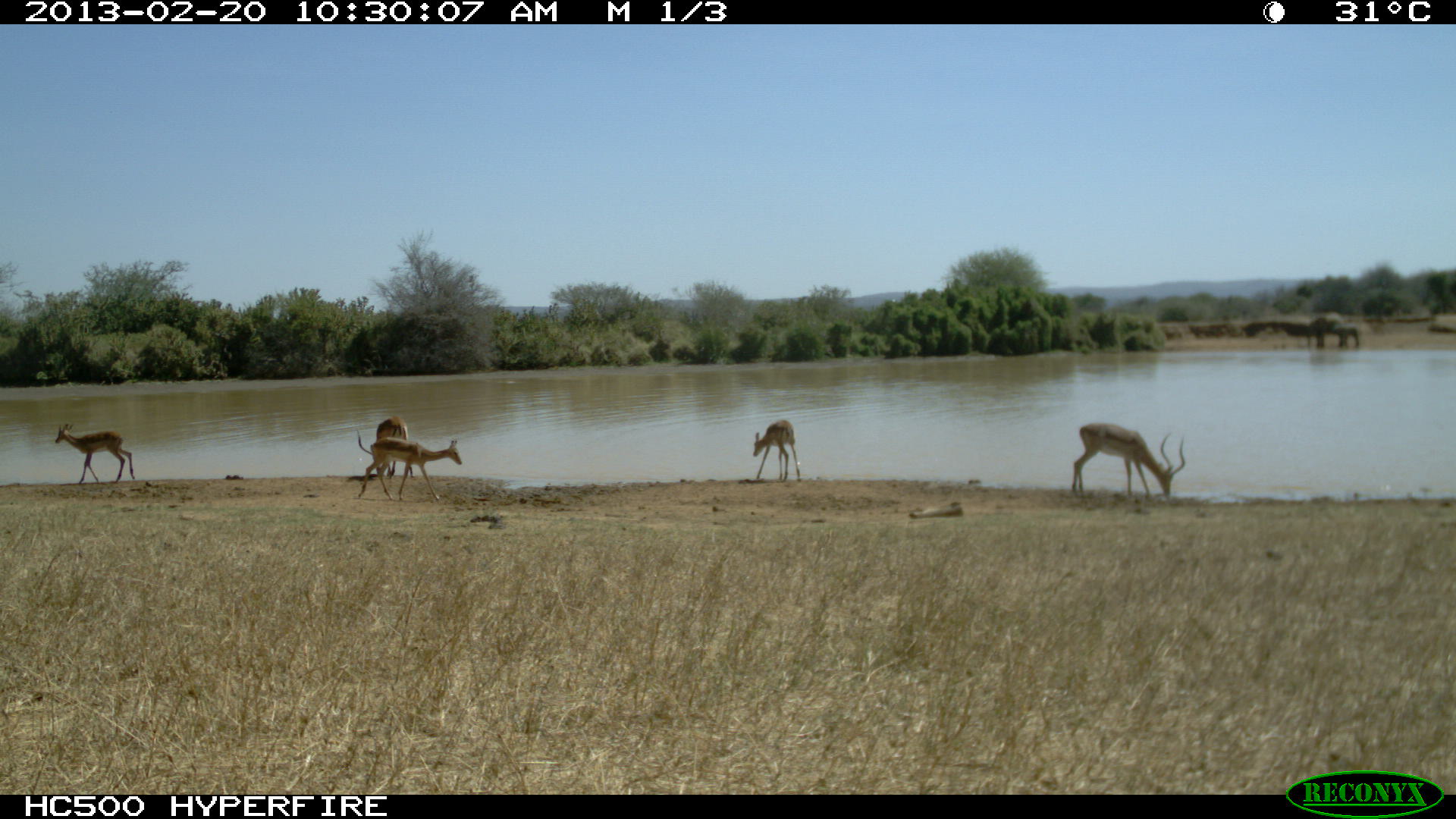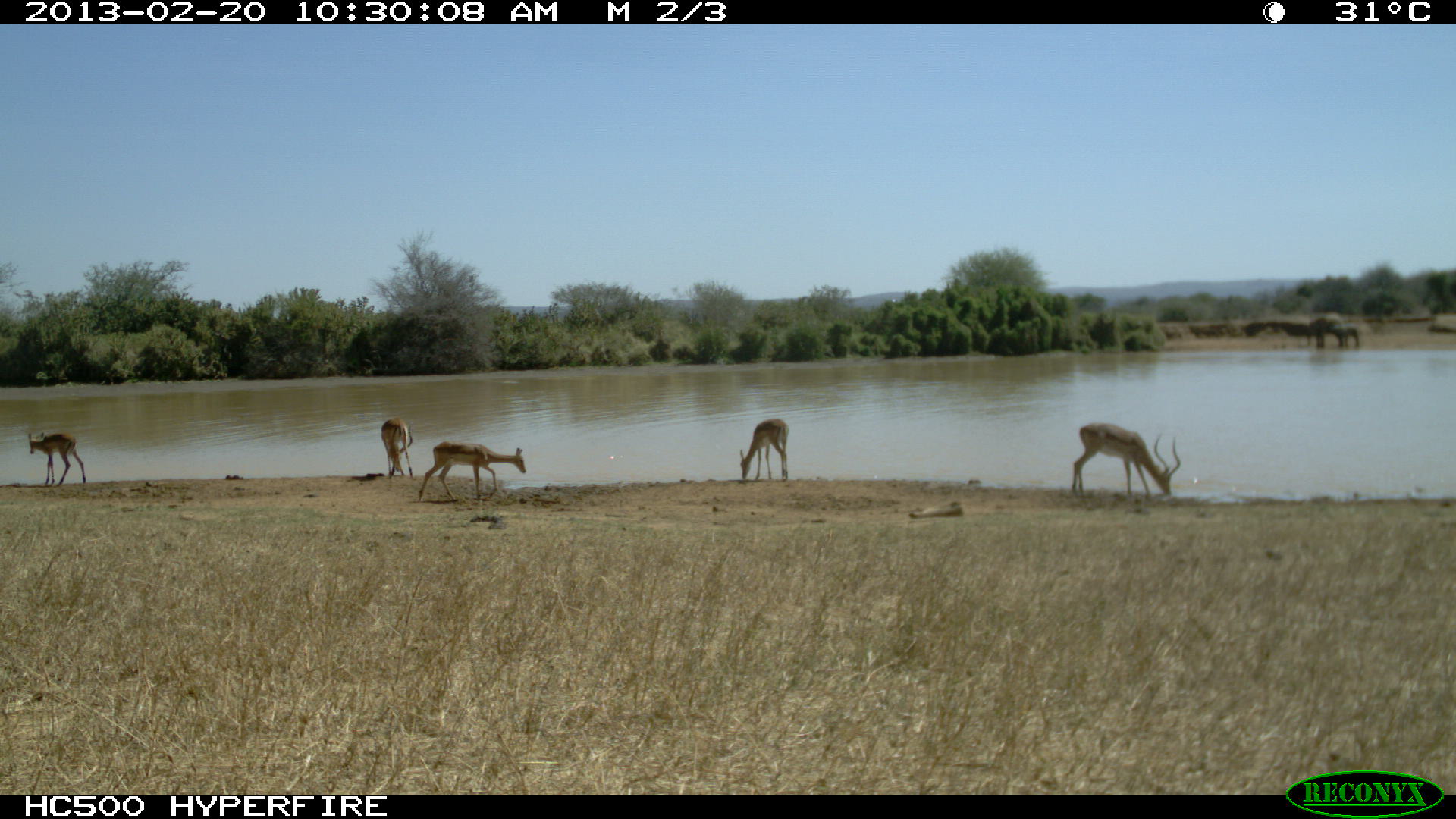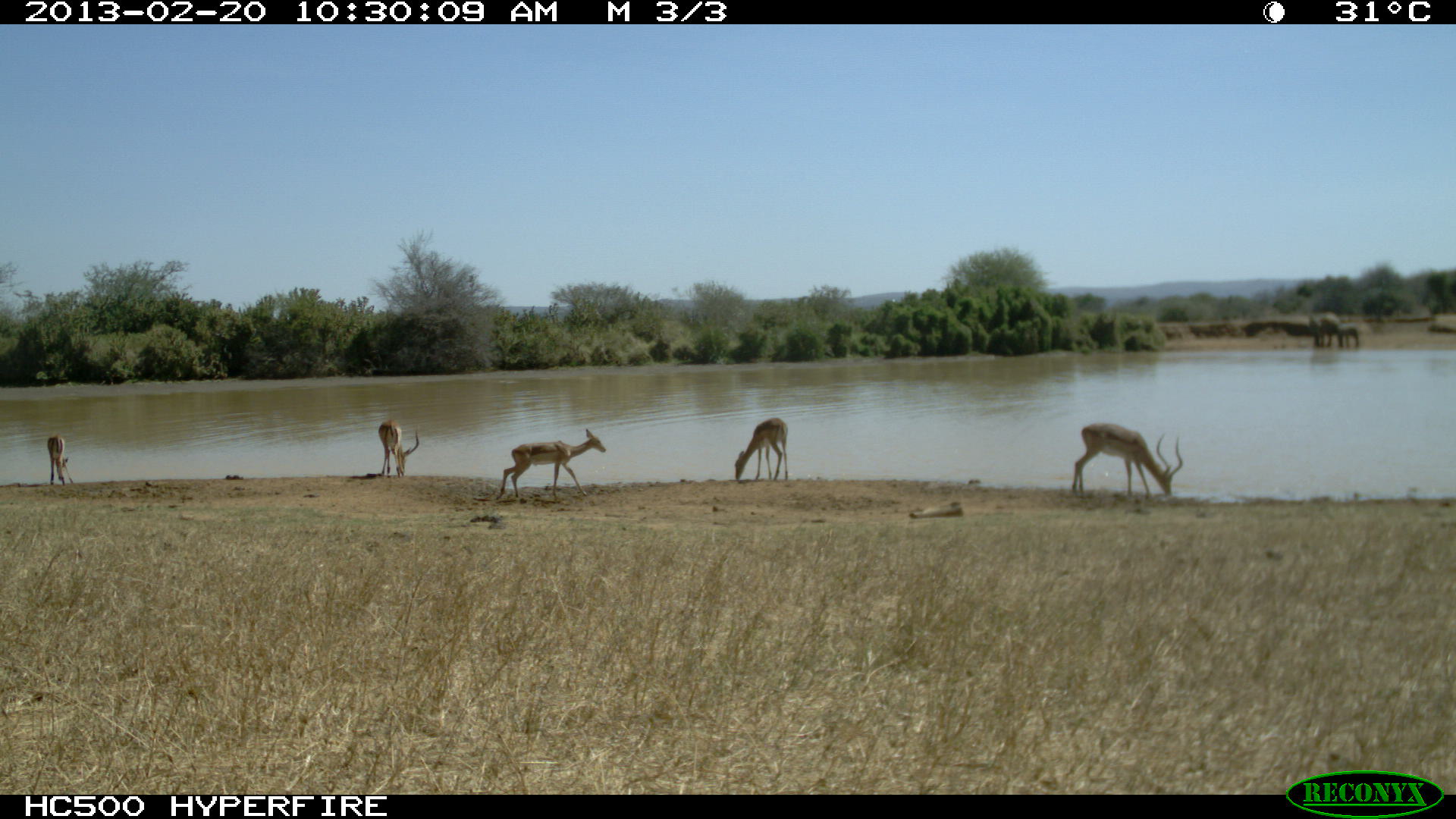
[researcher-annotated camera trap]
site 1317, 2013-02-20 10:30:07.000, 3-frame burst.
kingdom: Animalia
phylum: Chordata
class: Mammalia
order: Artiodactyla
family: Bovidae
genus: Aepyceros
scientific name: Aepyceros melampus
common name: impala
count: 5